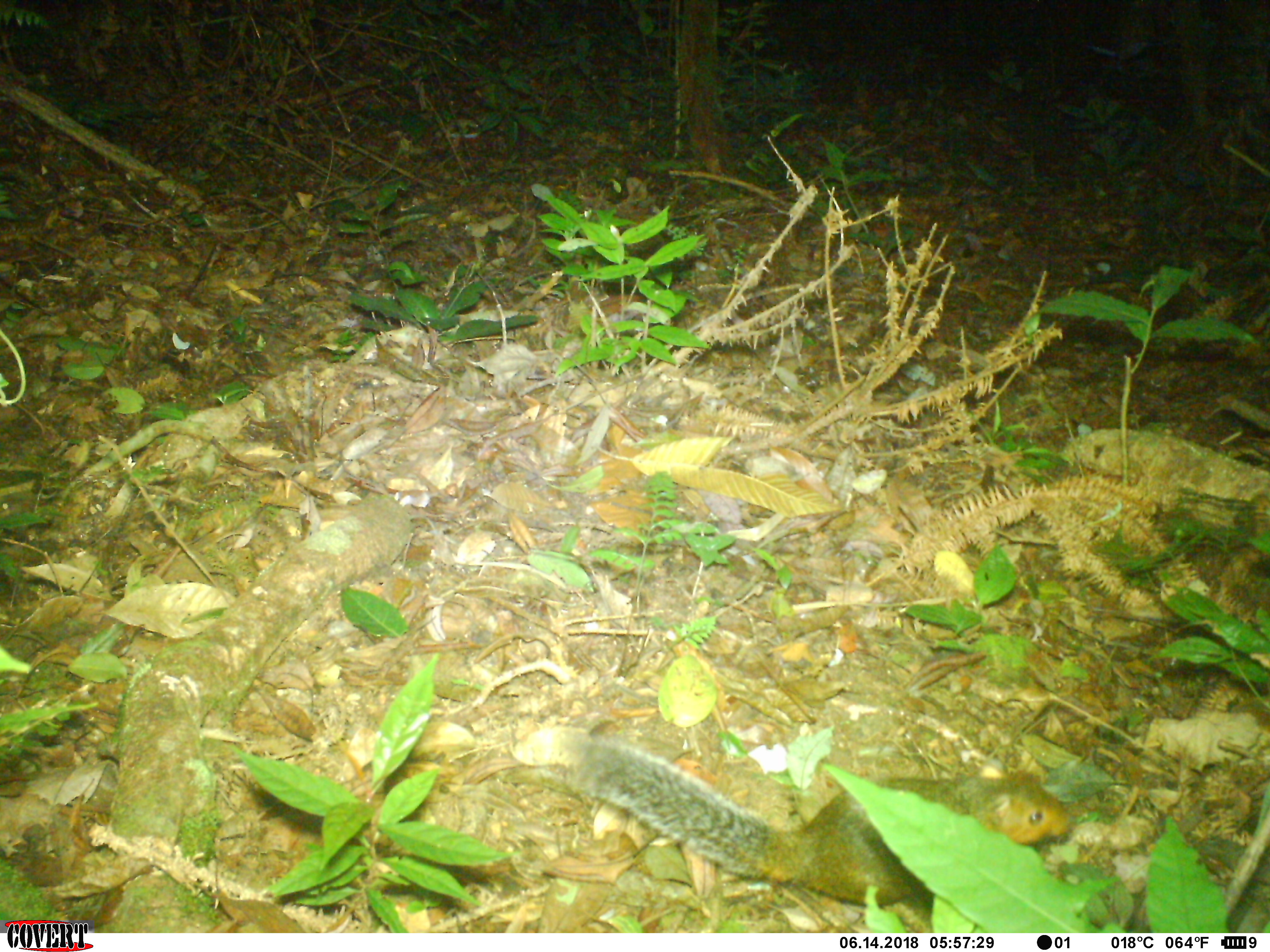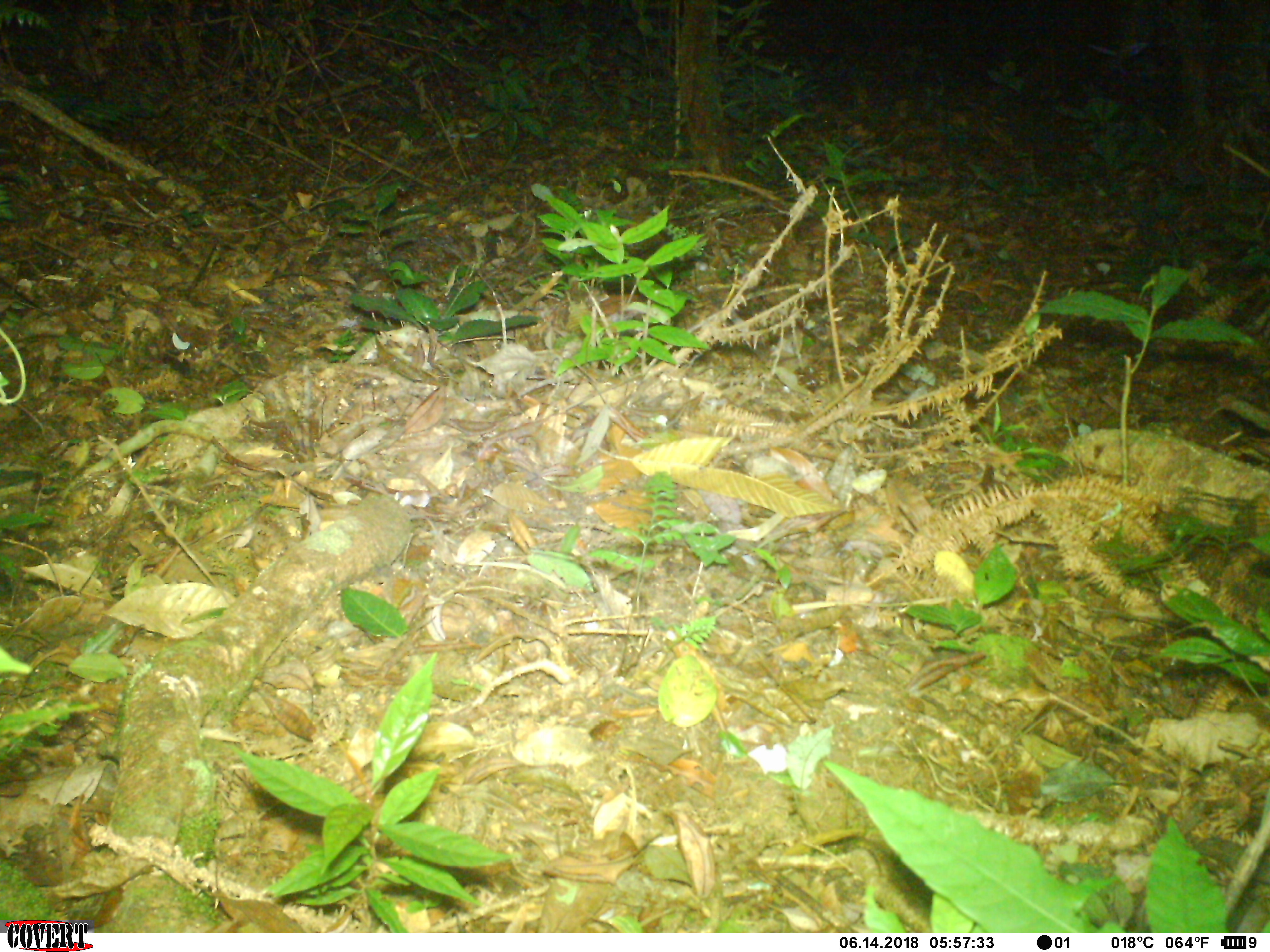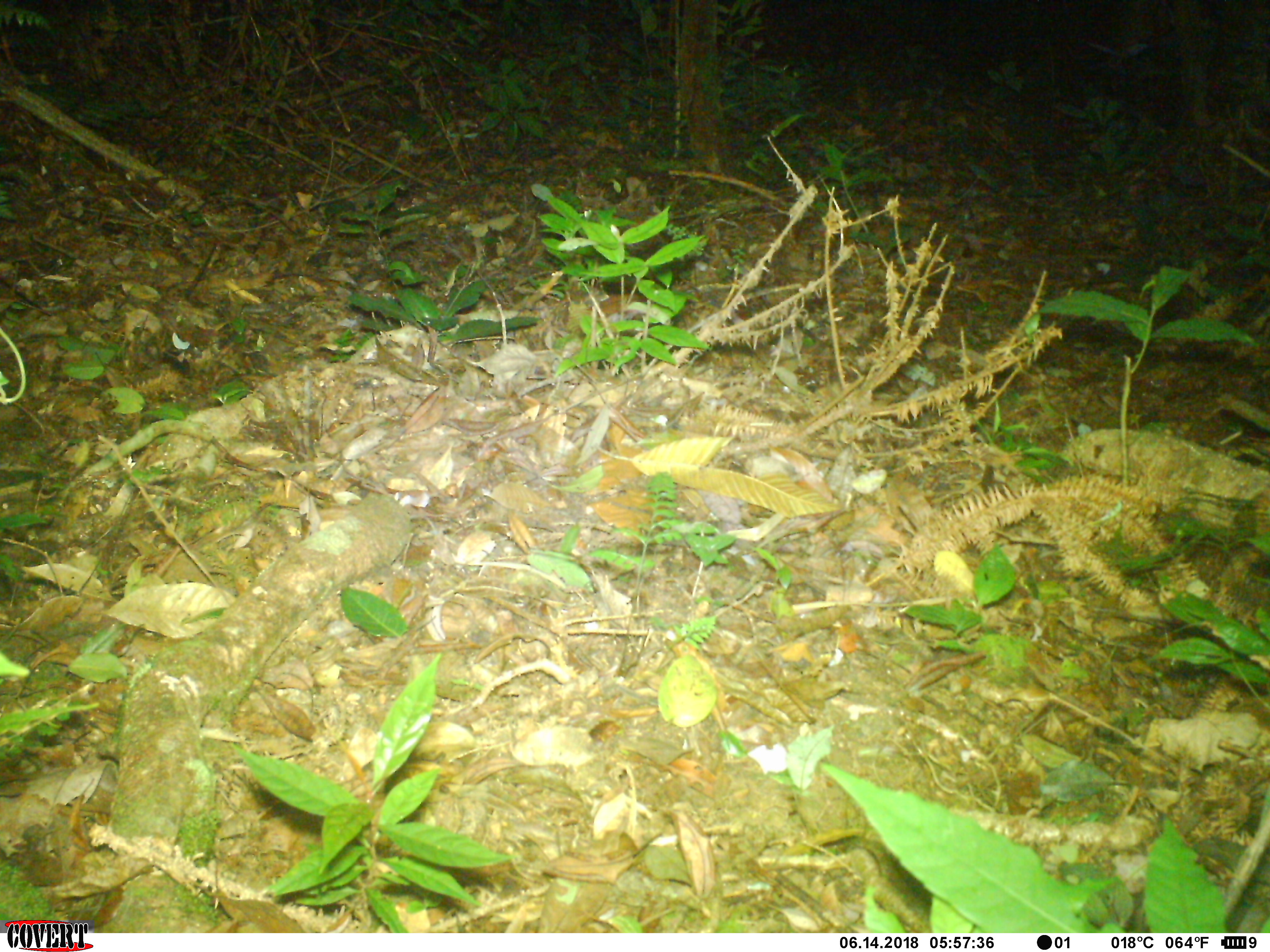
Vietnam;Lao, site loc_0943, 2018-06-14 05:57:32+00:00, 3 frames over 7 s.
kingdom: Animalia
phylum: Chordata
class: Mammalia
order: Rodentia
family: Sciuridae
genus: Dremomys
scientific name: Dremomys rufigenis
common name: red-cheeked squirrel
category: red cheeked squirrel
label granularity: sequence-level